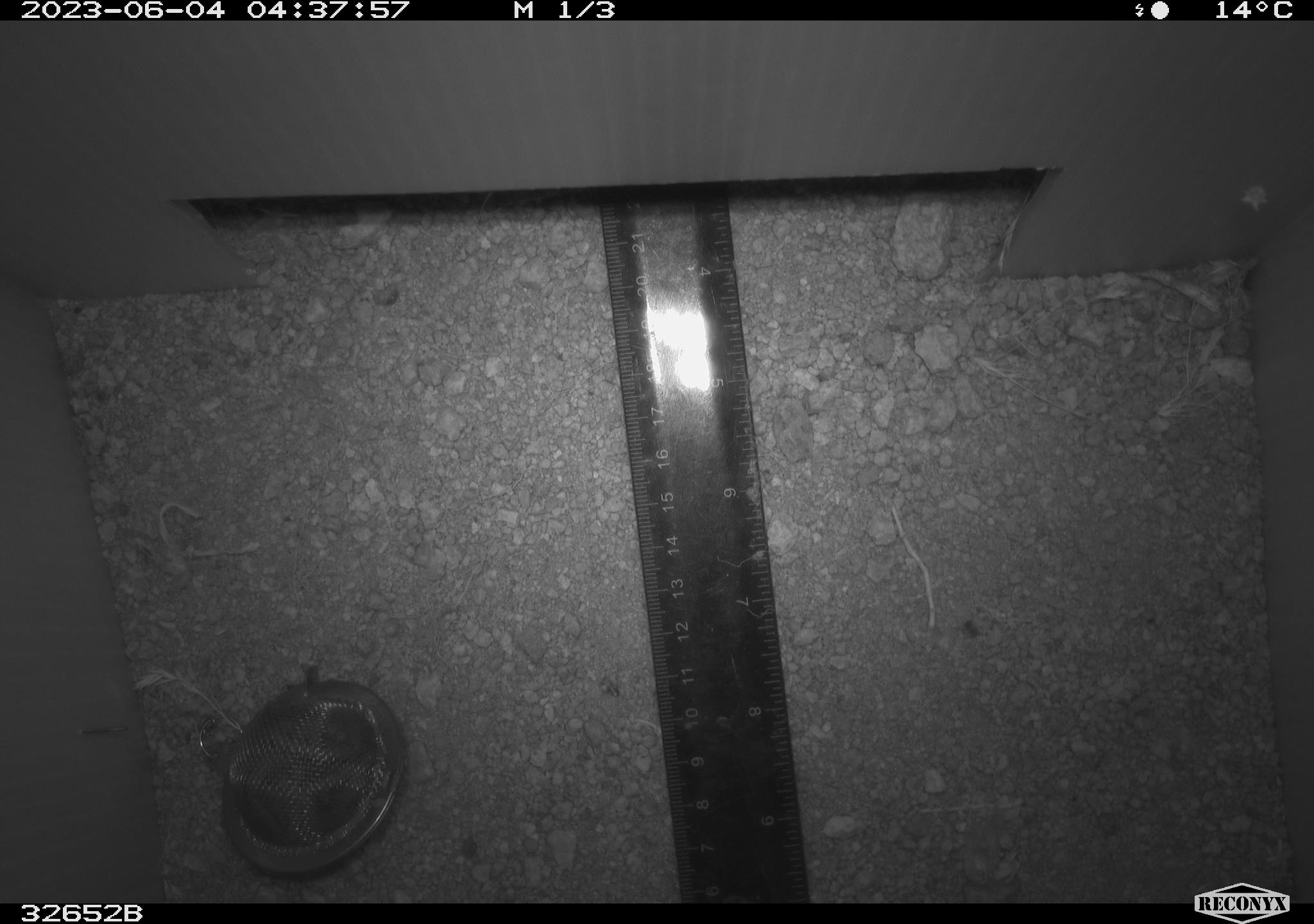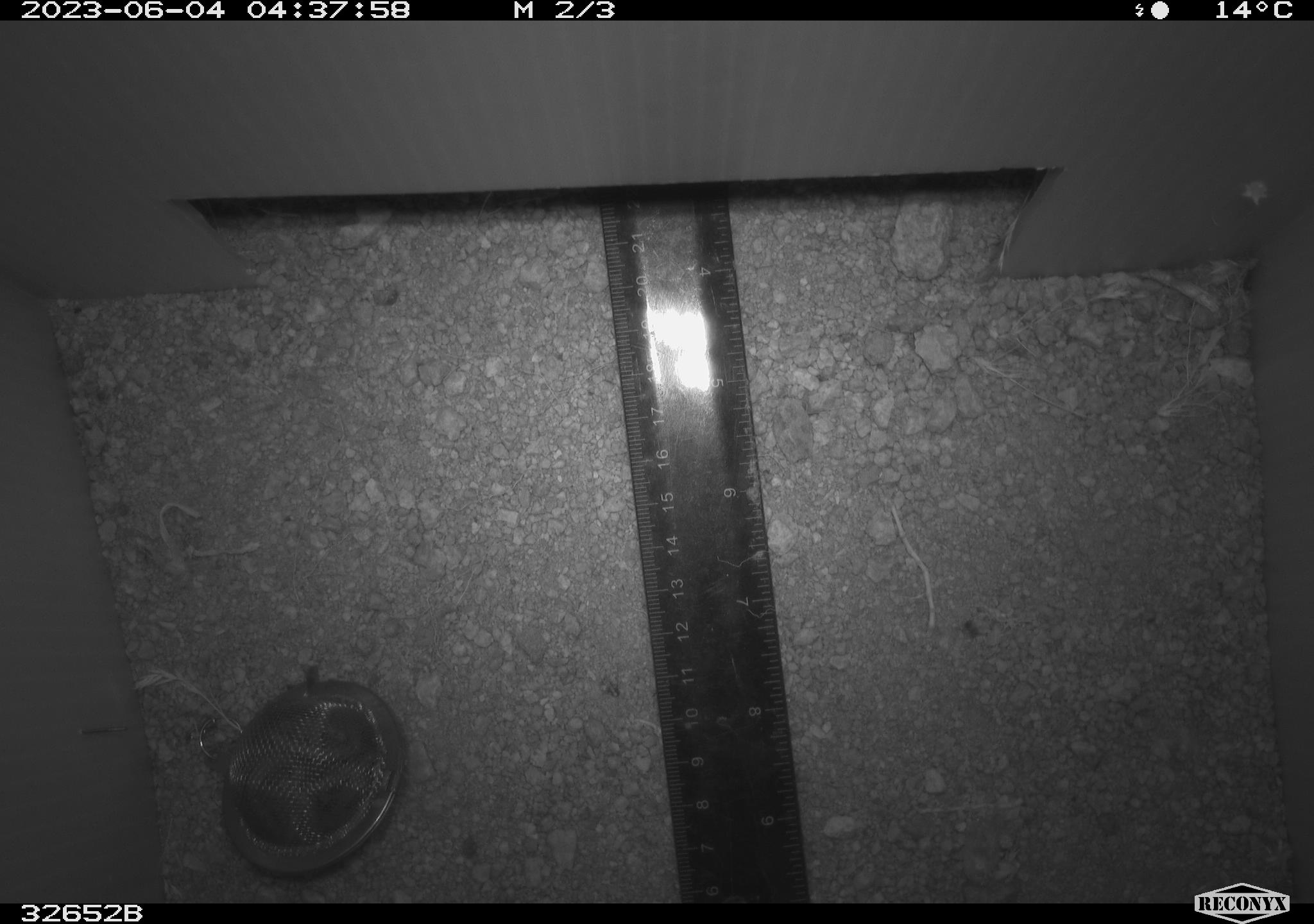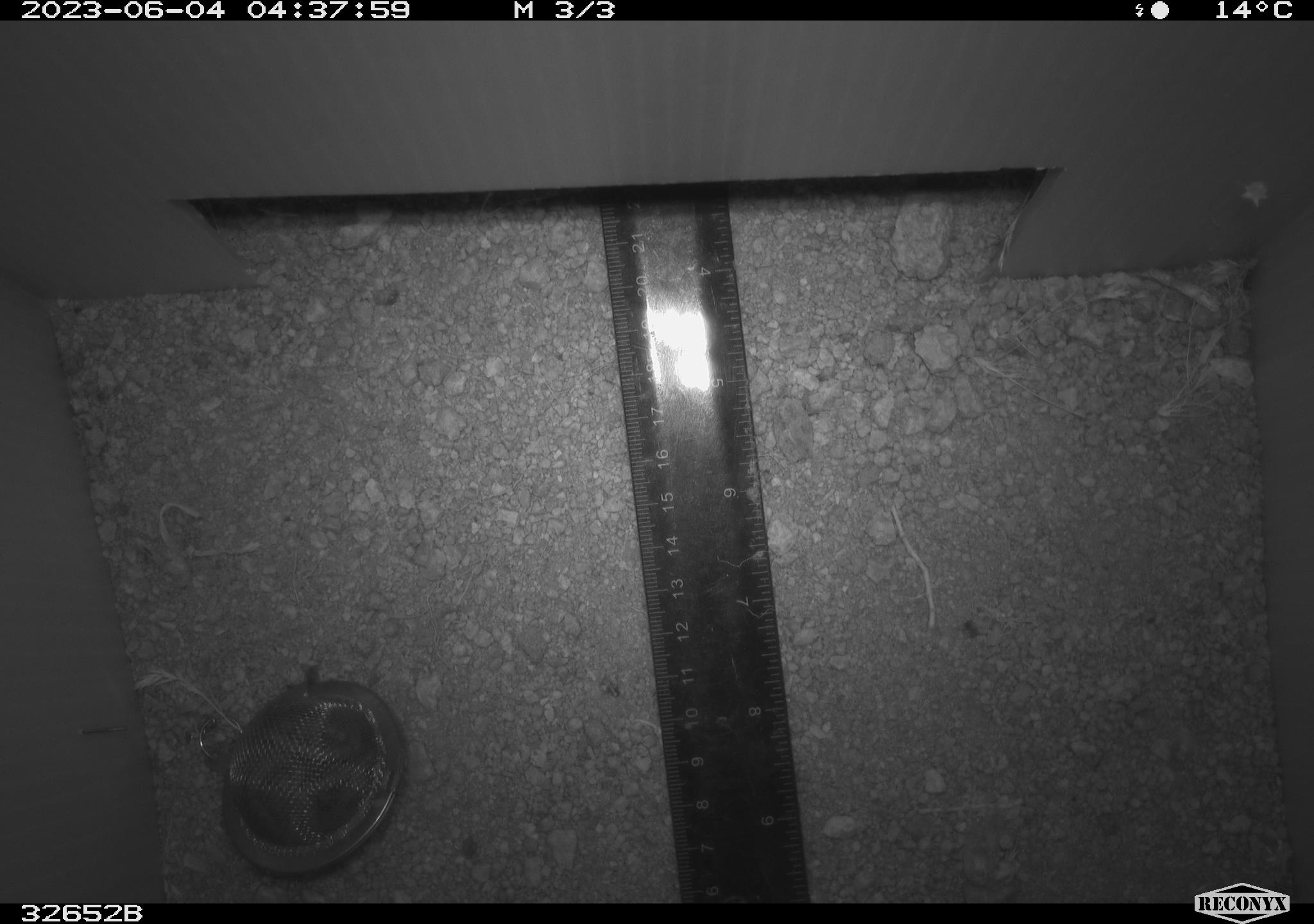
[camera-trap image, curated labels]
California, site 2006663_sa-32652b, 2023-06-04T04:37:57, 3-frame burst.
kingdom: Animalia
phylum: Chordata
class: Mammalia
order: Lagomorpha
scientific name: Lagomorpha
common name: hares, rabbits, and pikas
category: lagomorpha order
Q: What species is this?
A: Lagomorpha order (hares, rabbits, and pikas) (Lagomorpha).